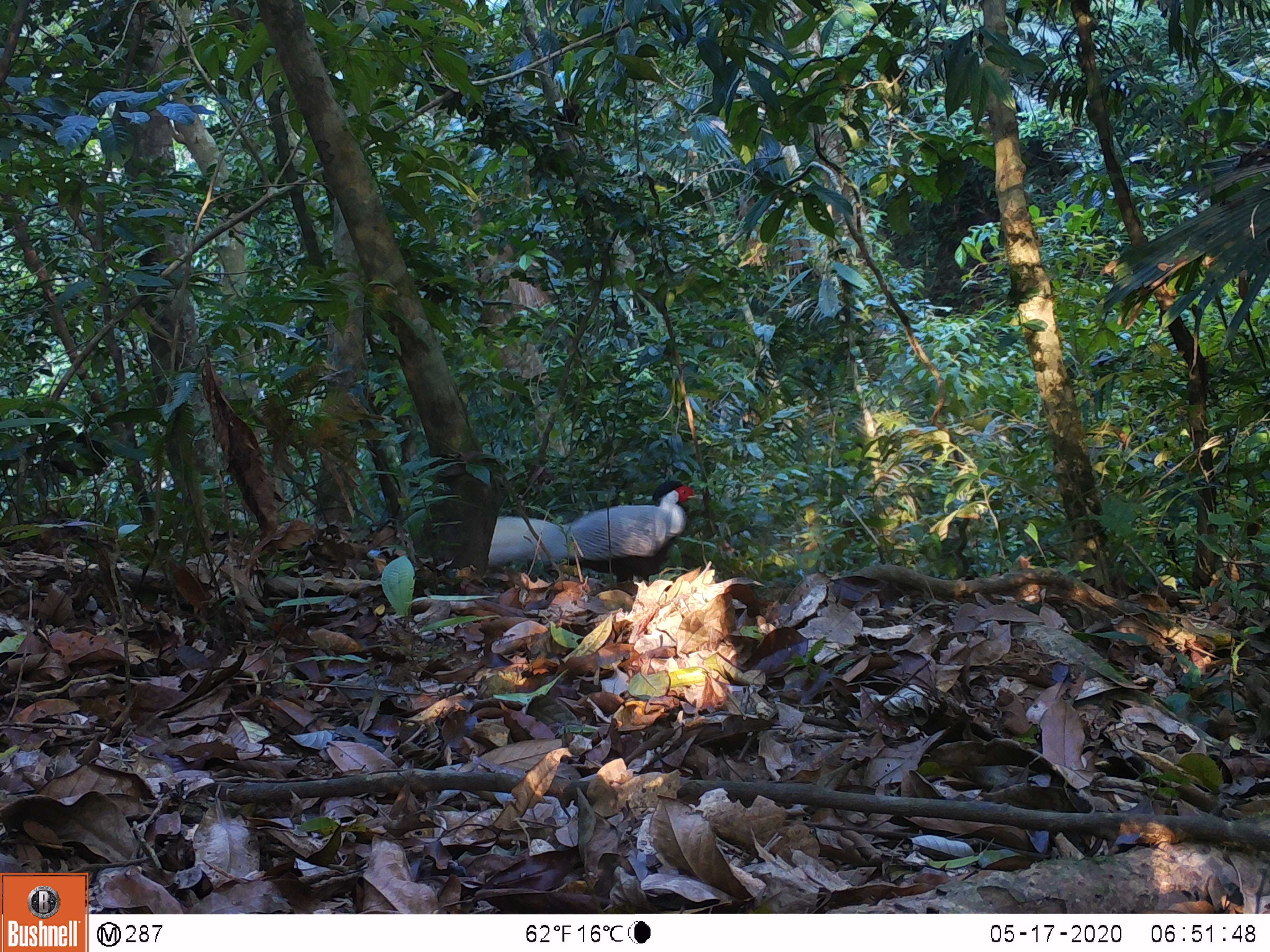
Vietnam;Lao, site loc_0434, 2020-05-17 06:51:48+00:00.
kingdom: Animalia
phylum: Chordata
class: Aves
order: Galliformes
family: Phasianidae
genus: Lophura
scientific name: Lophura nycthemera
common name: silver pheasant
Silver pheasant (Lophura nycthemera). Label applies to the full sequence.